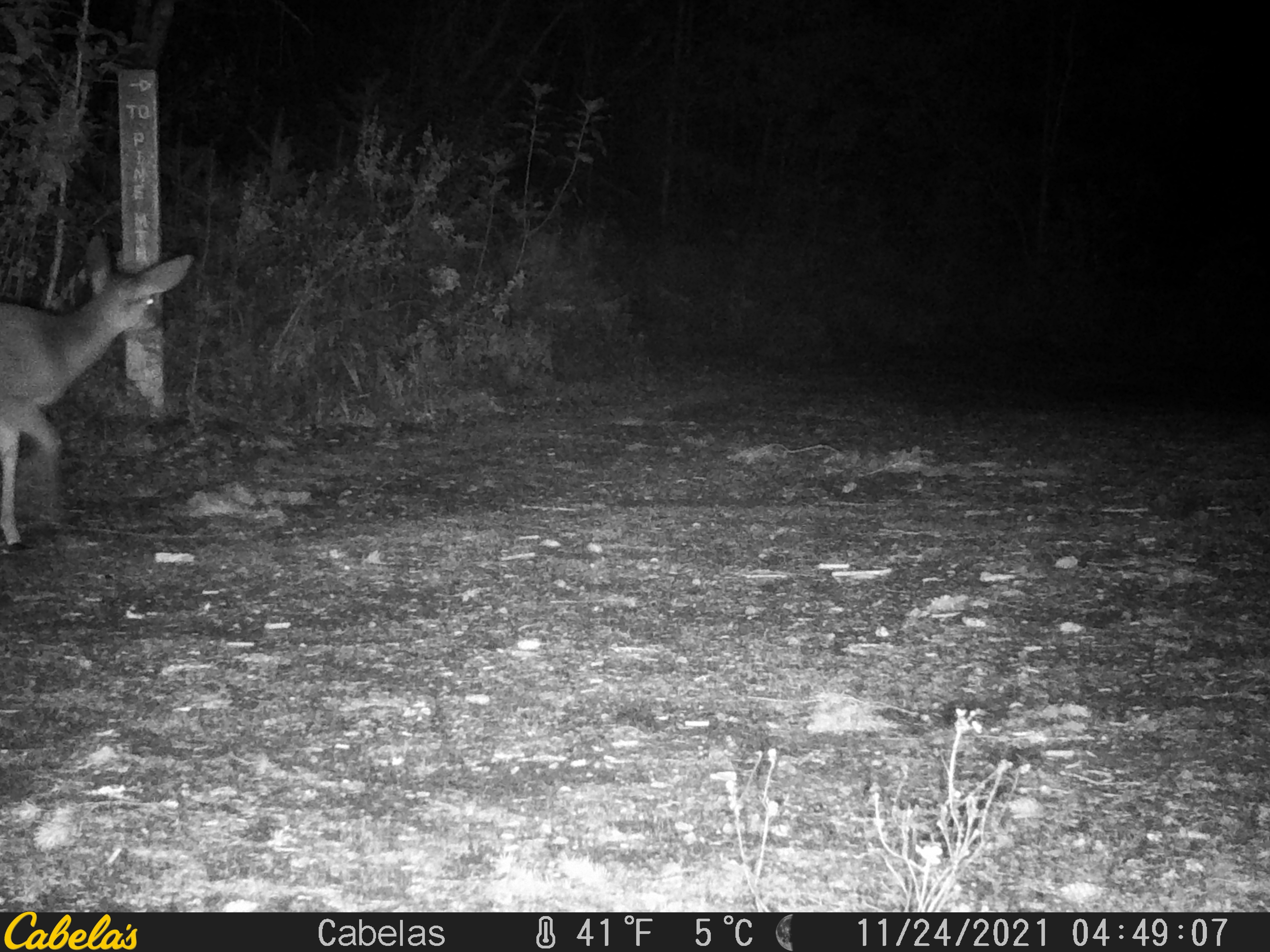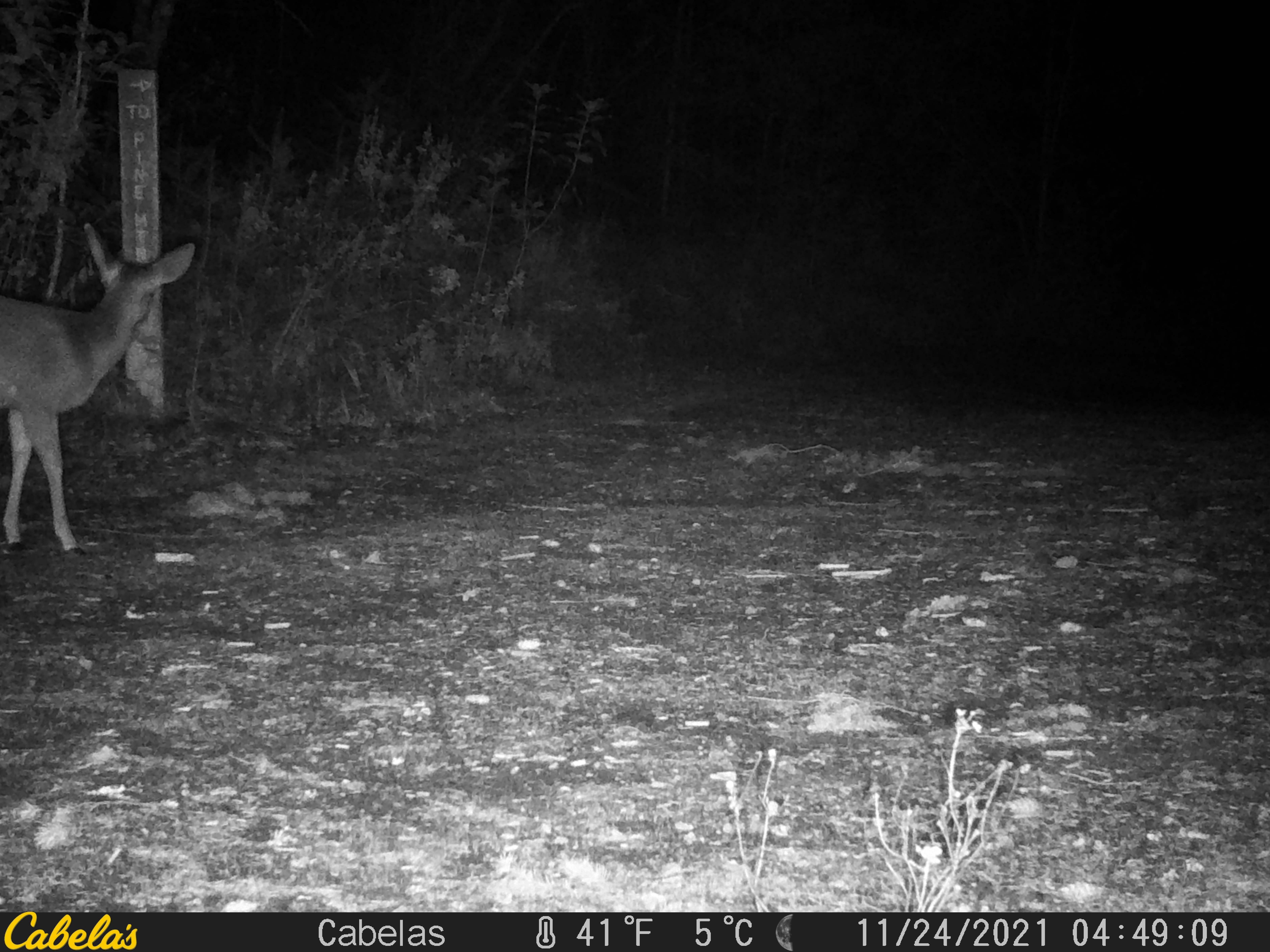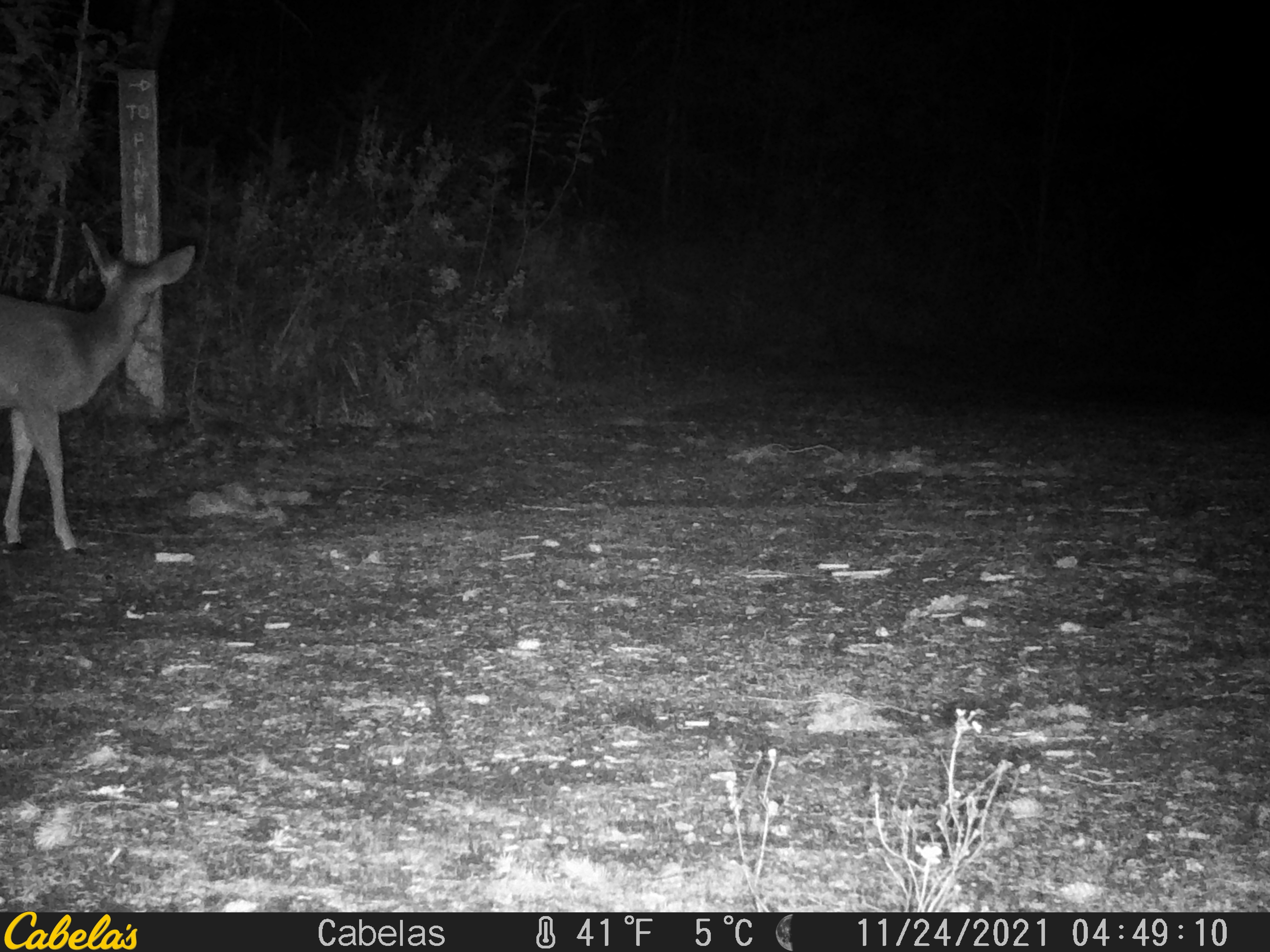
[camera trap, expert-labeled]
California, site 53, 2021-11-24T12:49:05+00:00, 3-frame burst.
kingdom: Animalia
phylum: Chordata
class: Mammalia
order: Artiodactyla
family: Cervidae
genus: Odocoileus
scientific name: Odocoileus hemionus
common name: mule deer